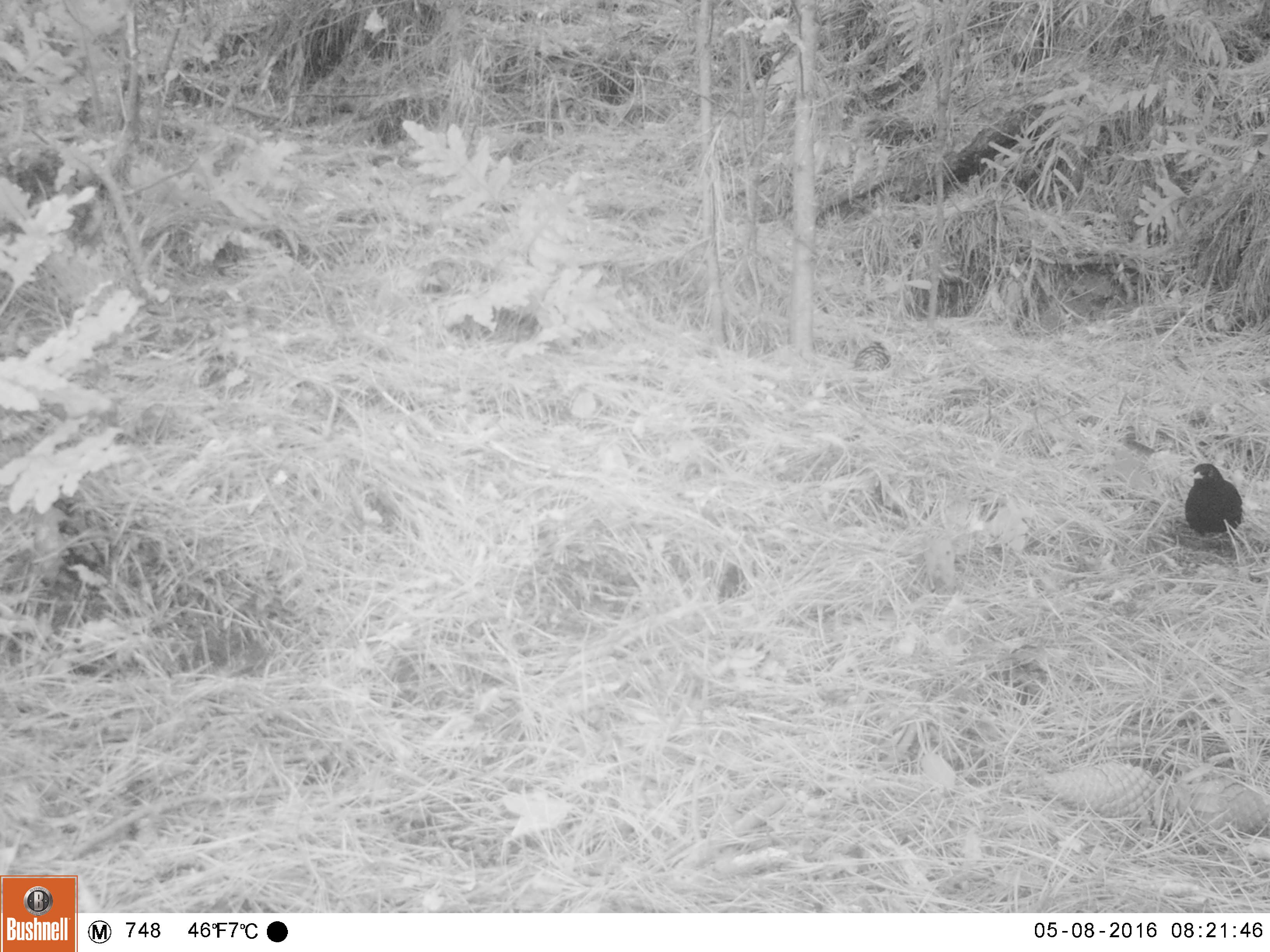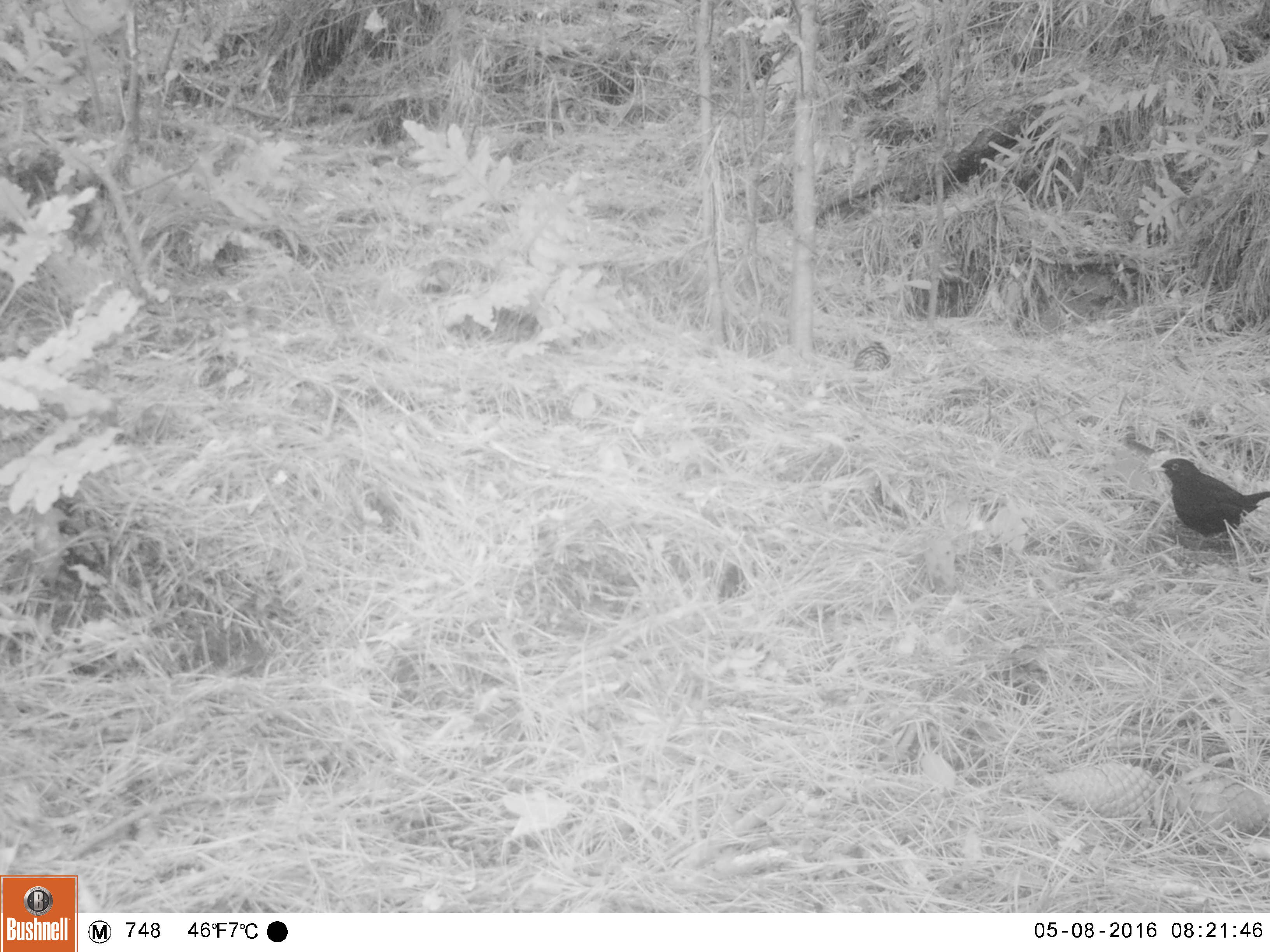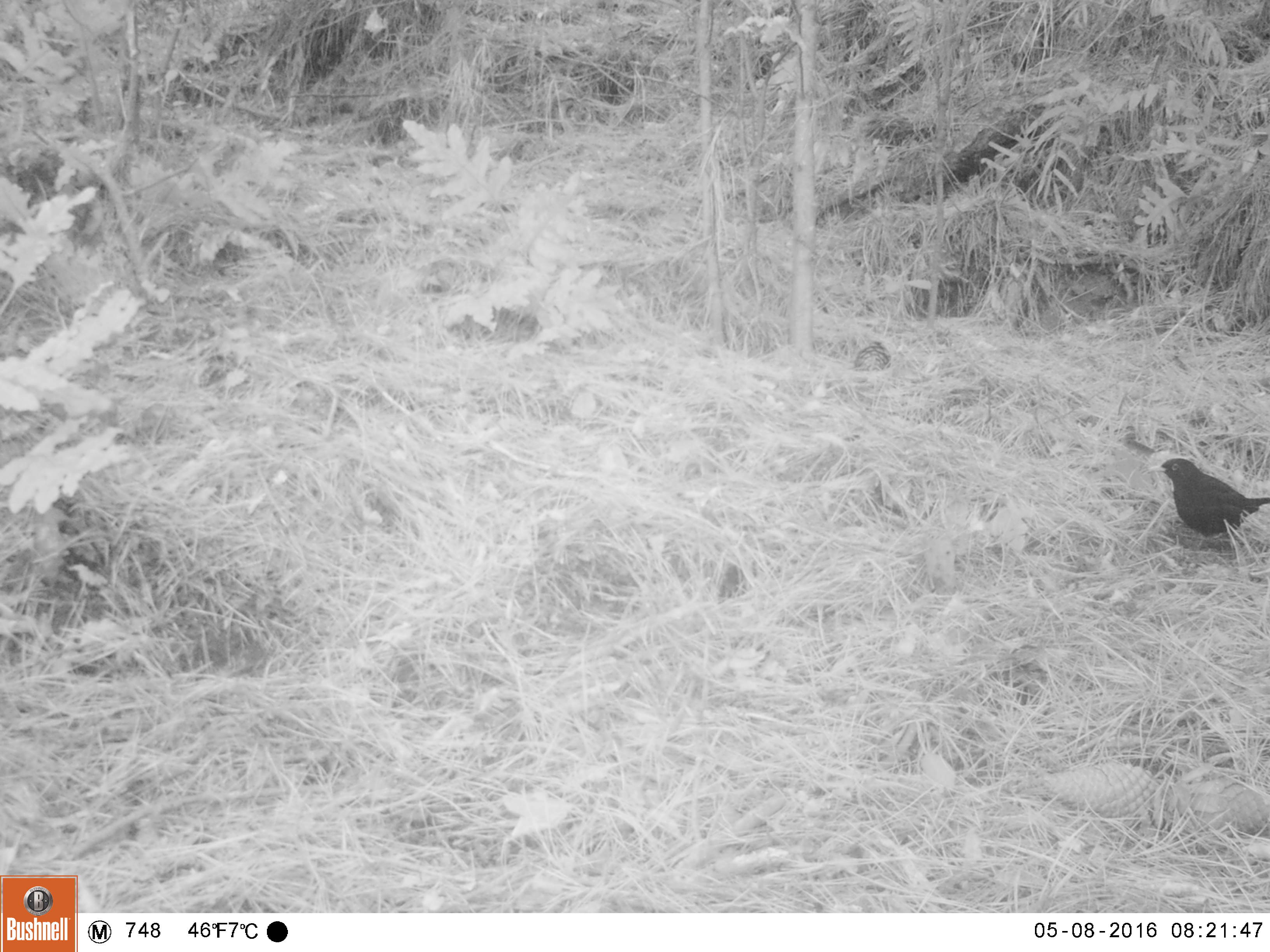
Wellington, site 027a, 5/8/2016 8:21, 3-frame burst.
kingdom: Animalia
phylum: Chordata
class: Aves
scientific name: Aves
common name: bird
Bird (Aves).